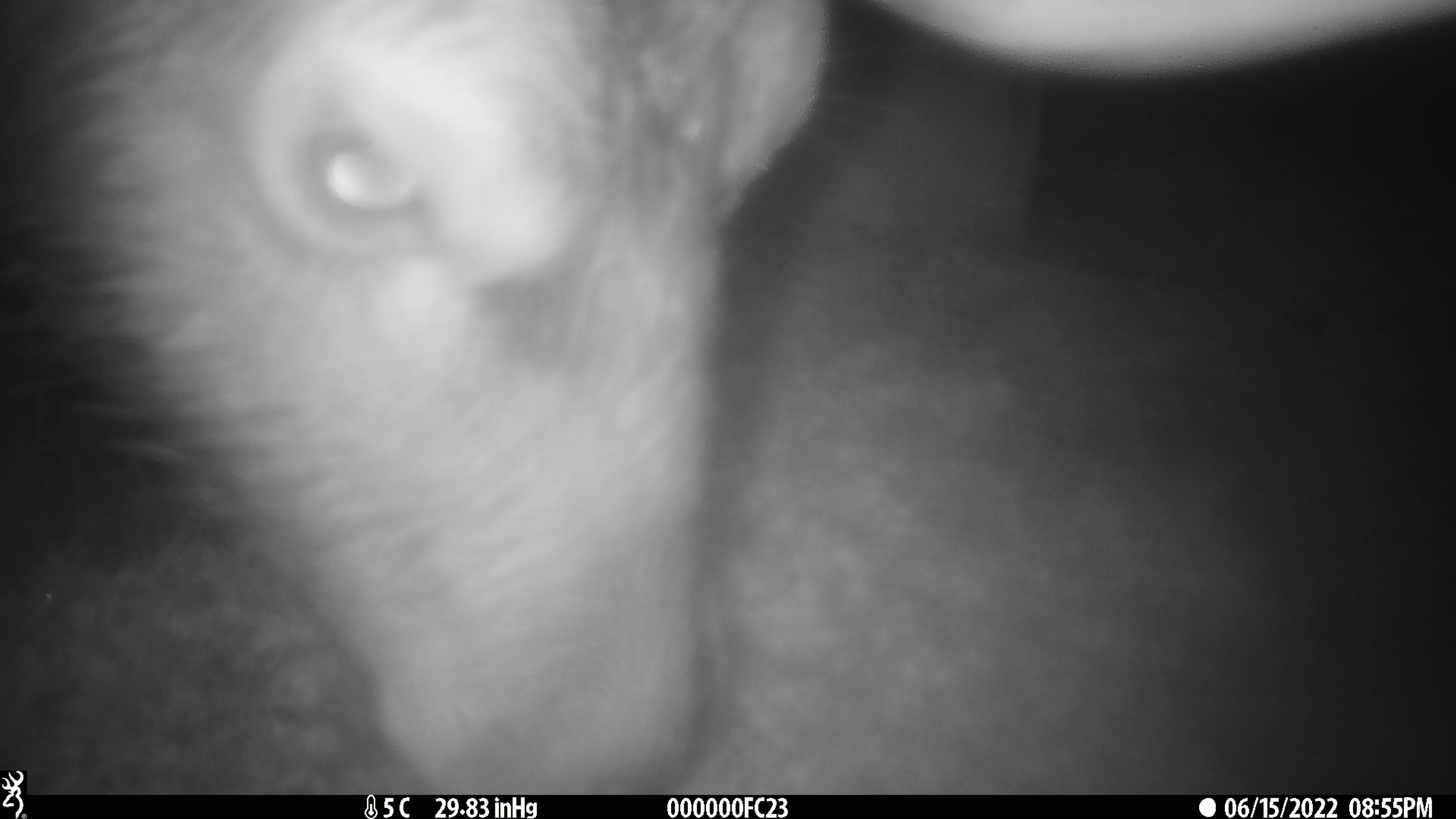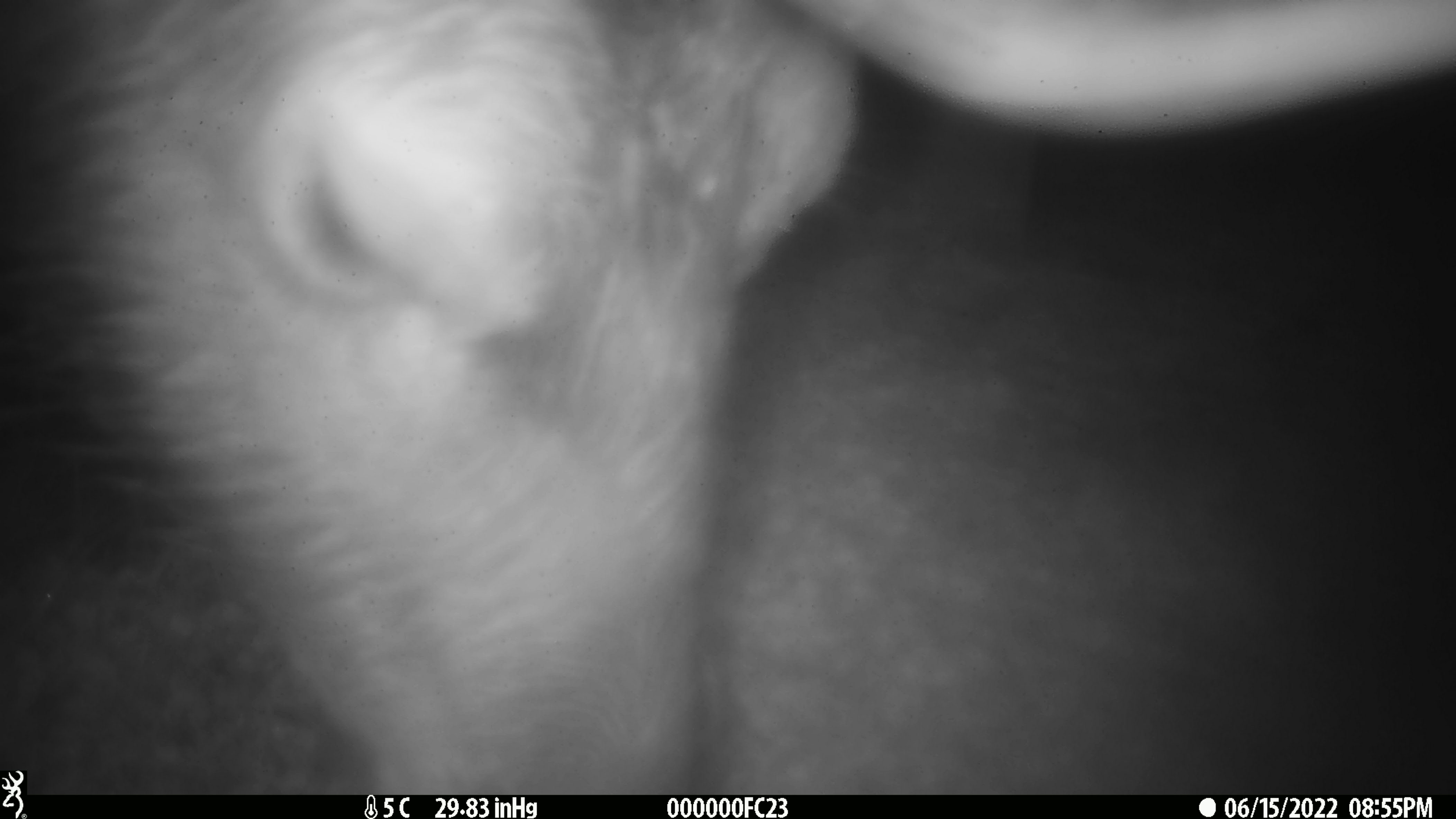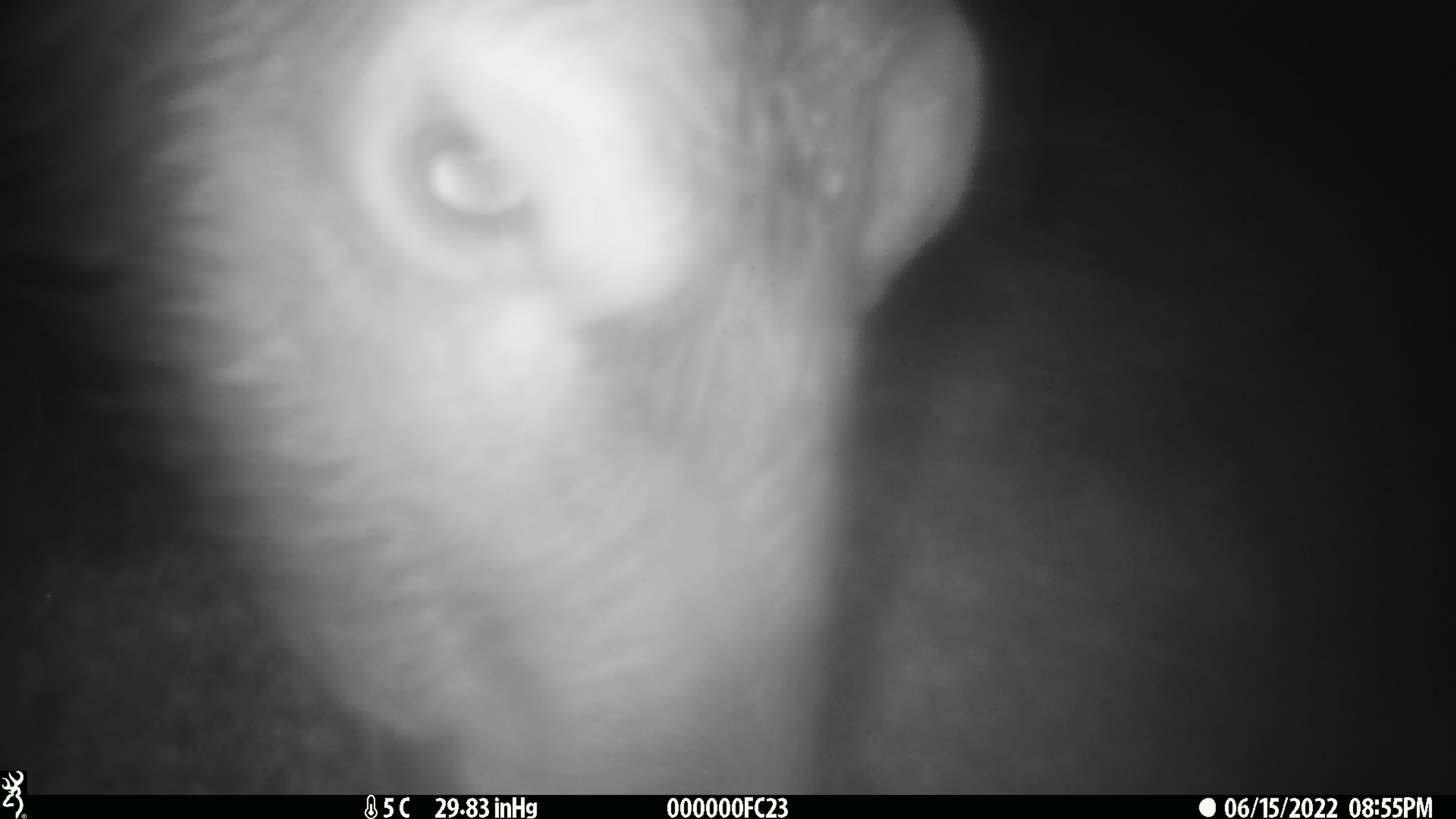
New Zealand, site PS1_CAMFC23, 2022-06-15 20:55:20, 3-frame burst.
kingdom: Animalia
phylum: Chordata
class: Mammalia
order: Artiodactyla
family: Cervidae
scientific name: Cervidae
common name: deer